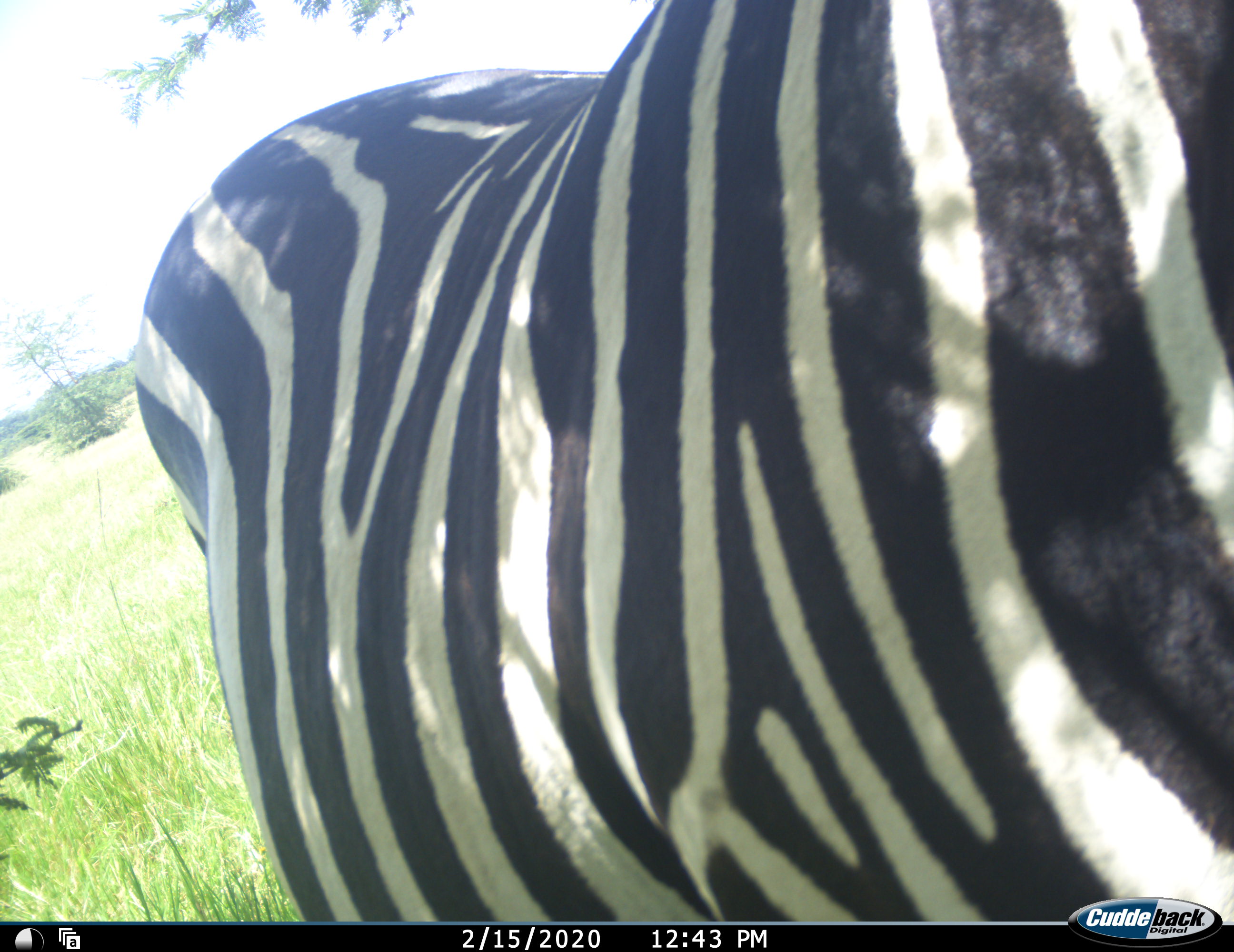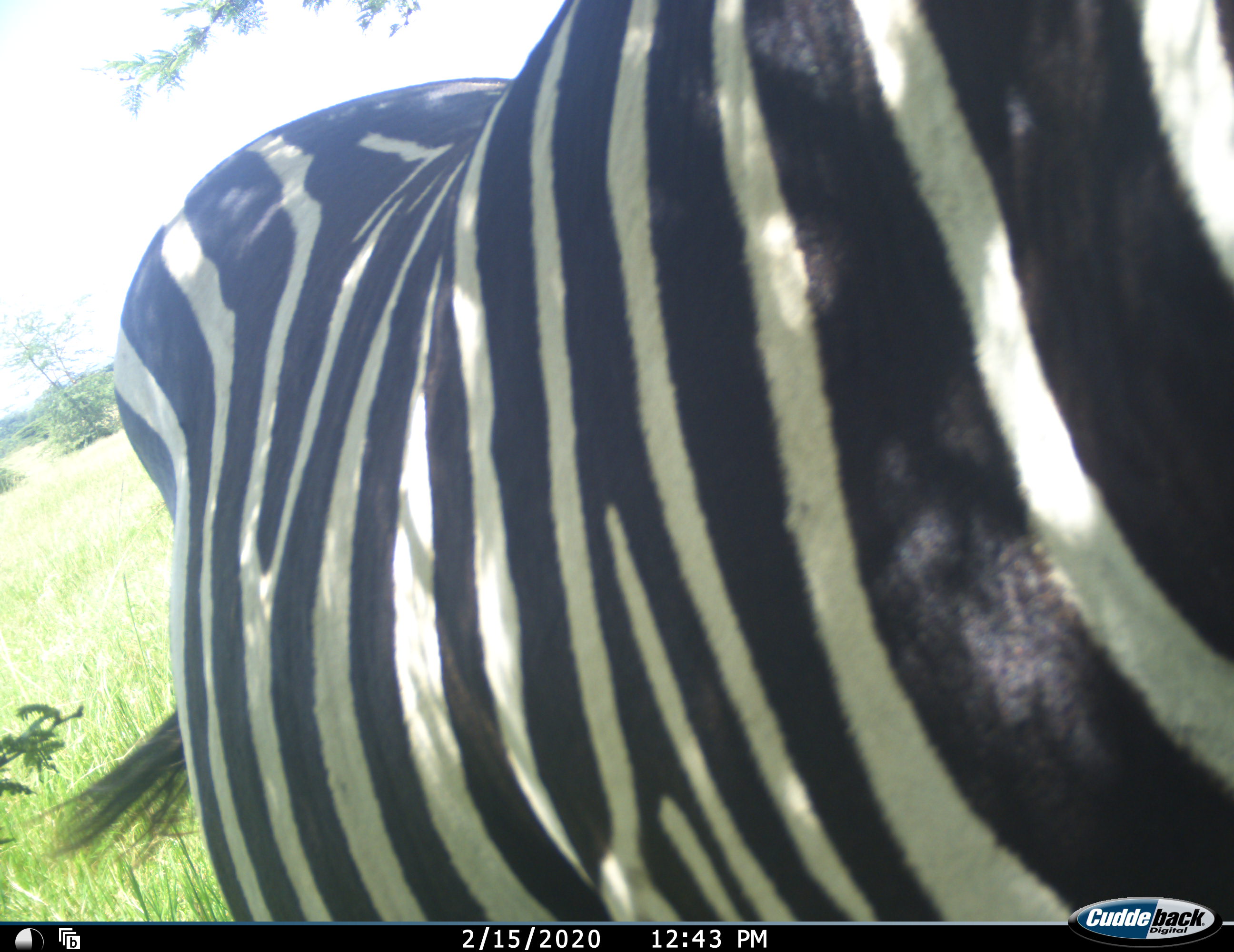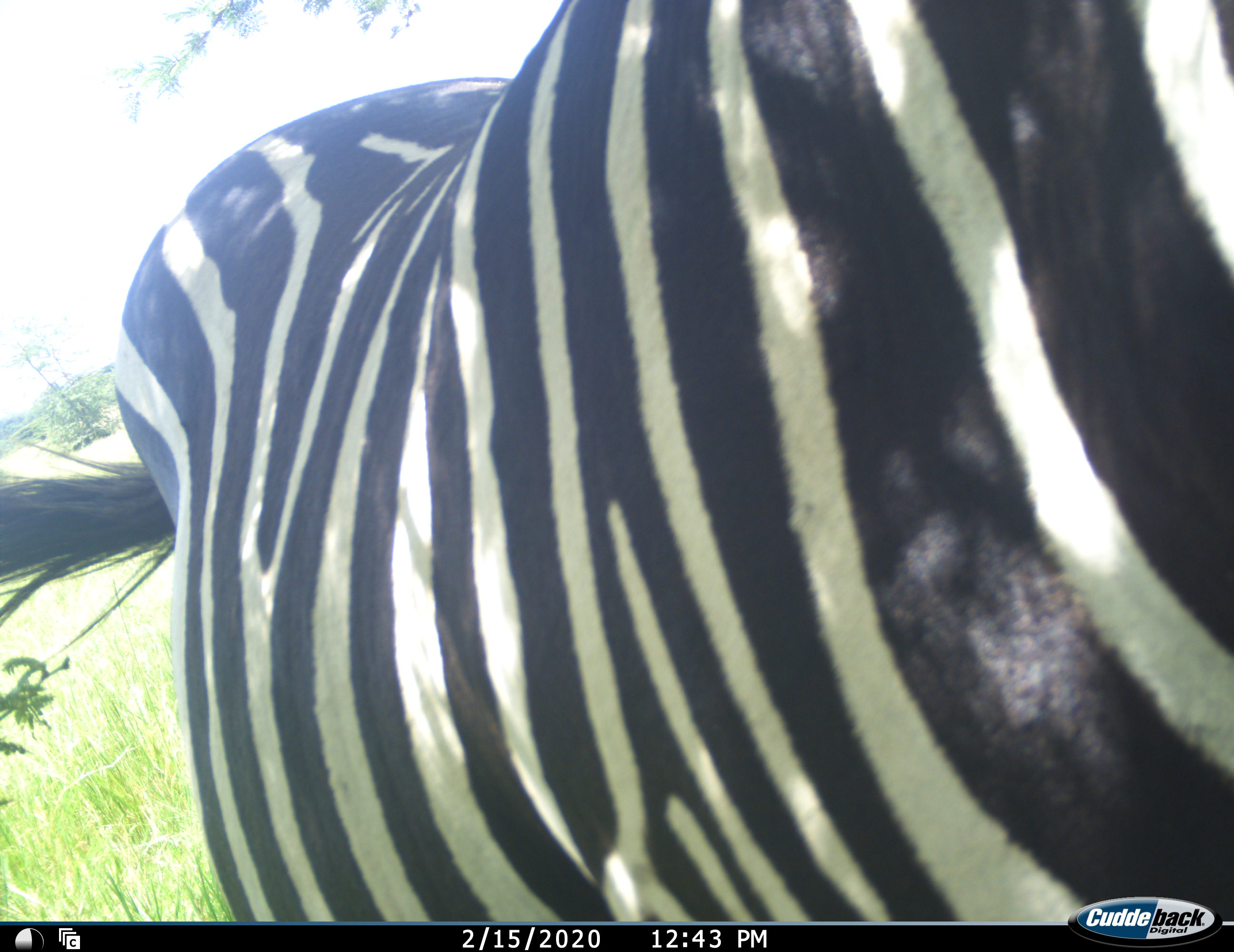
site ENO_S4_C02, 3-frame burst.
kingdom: Animalia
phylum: Chordata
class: Mammalia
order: Perissodactyla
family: Equidae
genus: Equus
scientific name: Equus quagga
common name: plains zebra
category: zebraplains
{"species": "zebraplains (plains zebra) (Equus quagga)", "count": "1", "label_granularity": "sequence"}